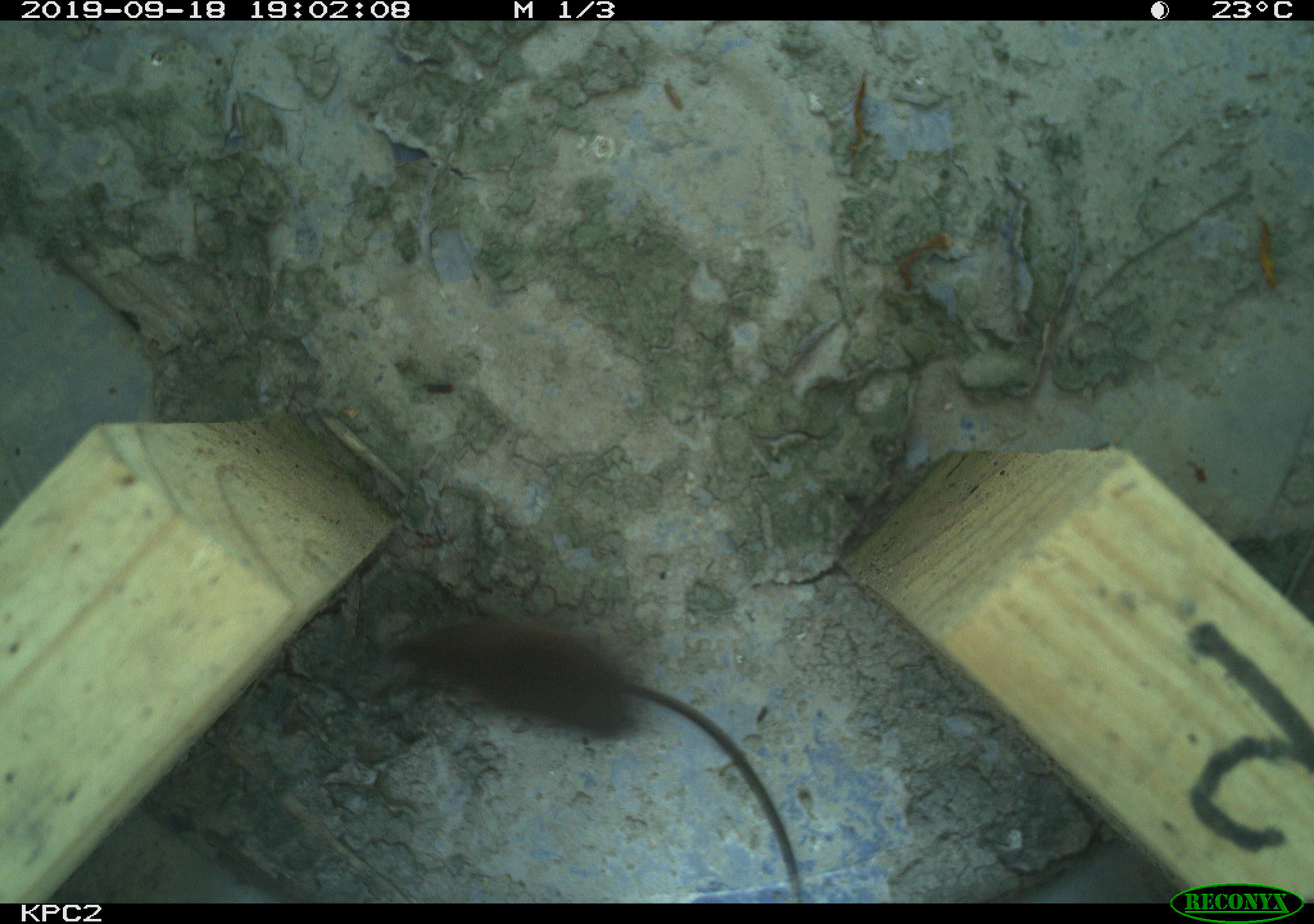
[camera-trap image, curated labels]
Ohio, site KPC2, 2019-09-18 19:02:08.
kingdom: Animalia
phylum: Chordata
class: Mammalia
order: Eulipotyphla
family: Soricidae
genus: Sorex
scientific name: Sorex cinereus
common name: masked shrew